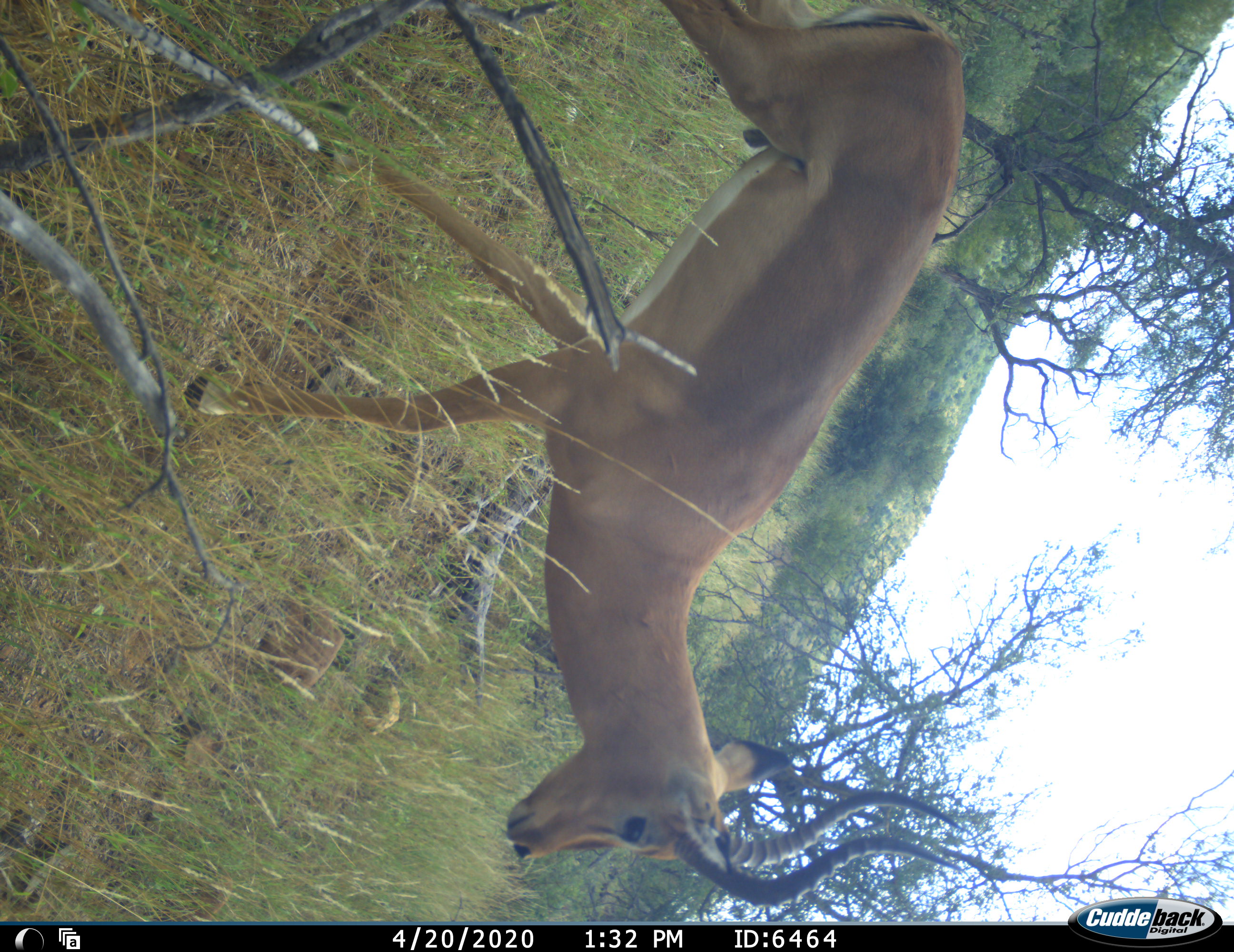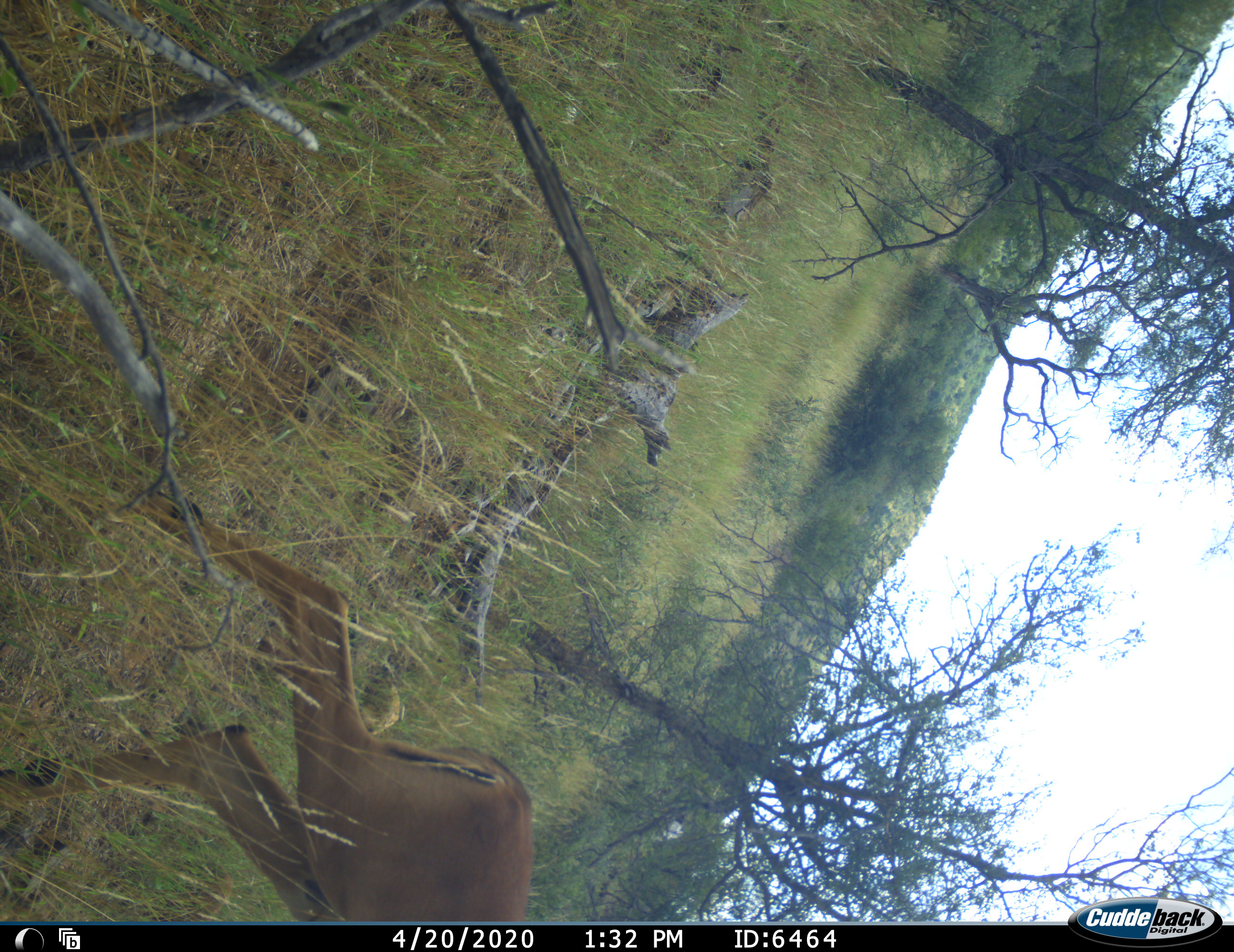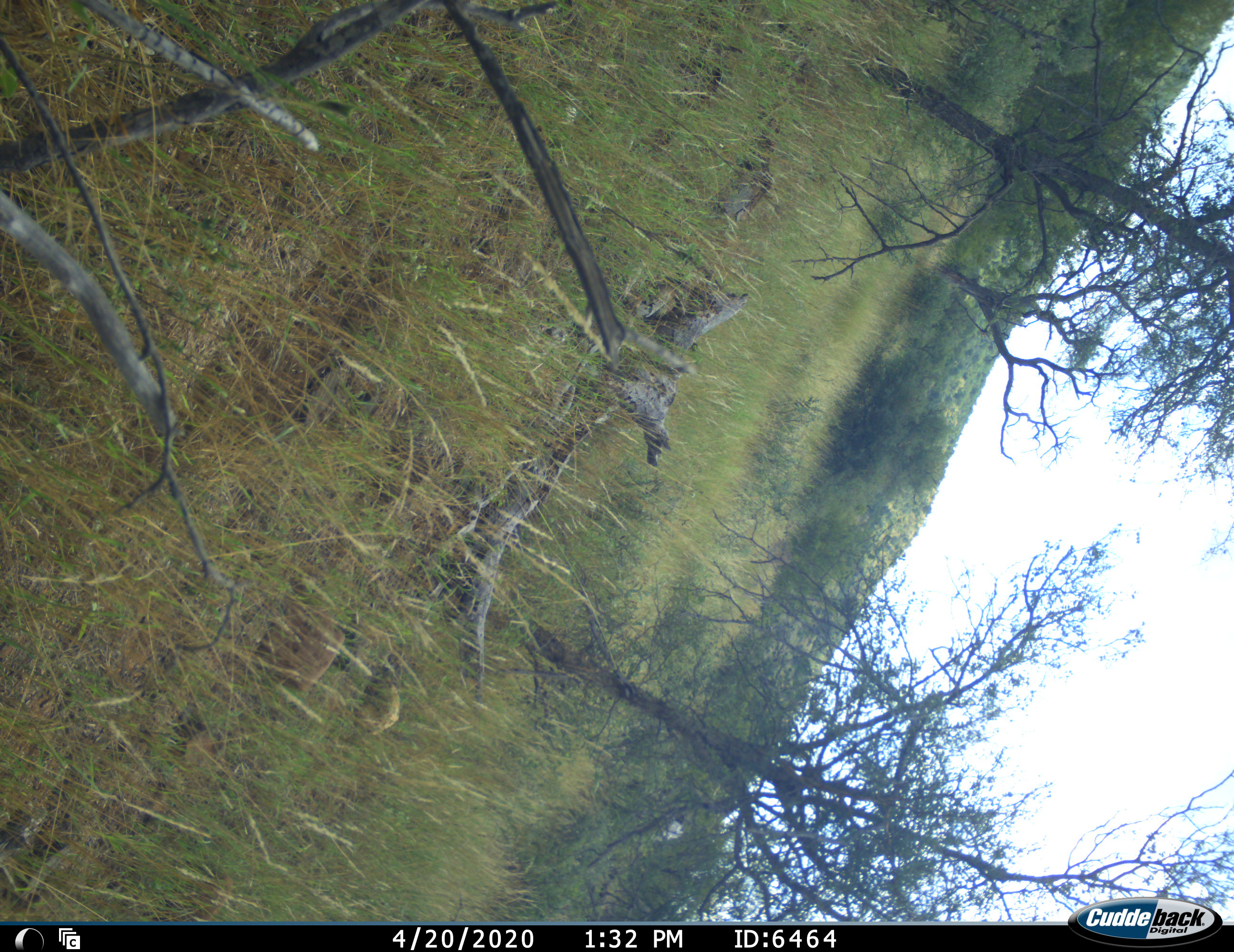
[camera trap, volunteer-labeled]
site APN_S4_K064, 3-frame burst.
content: unidentified animal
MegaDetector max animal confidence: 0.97